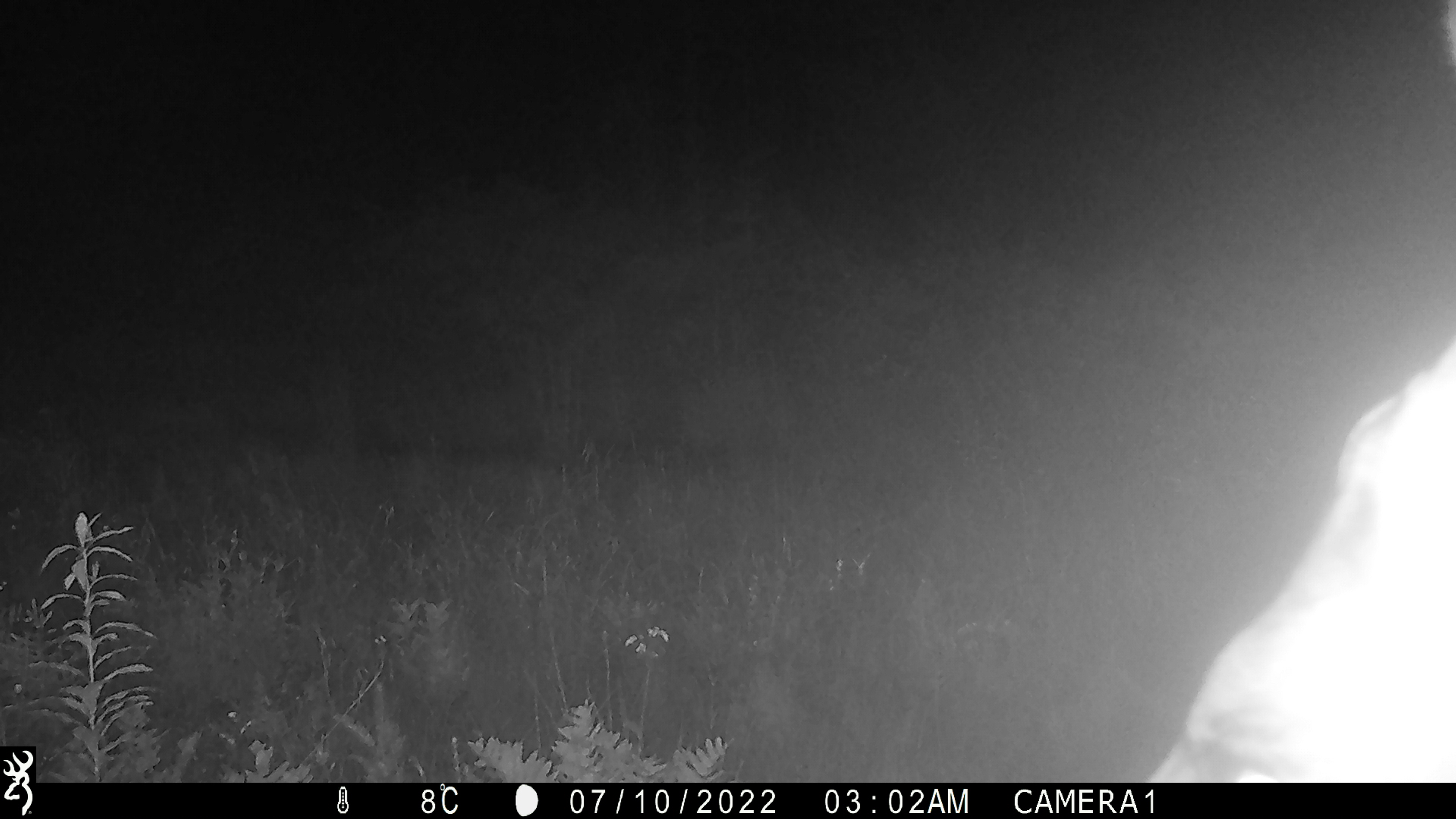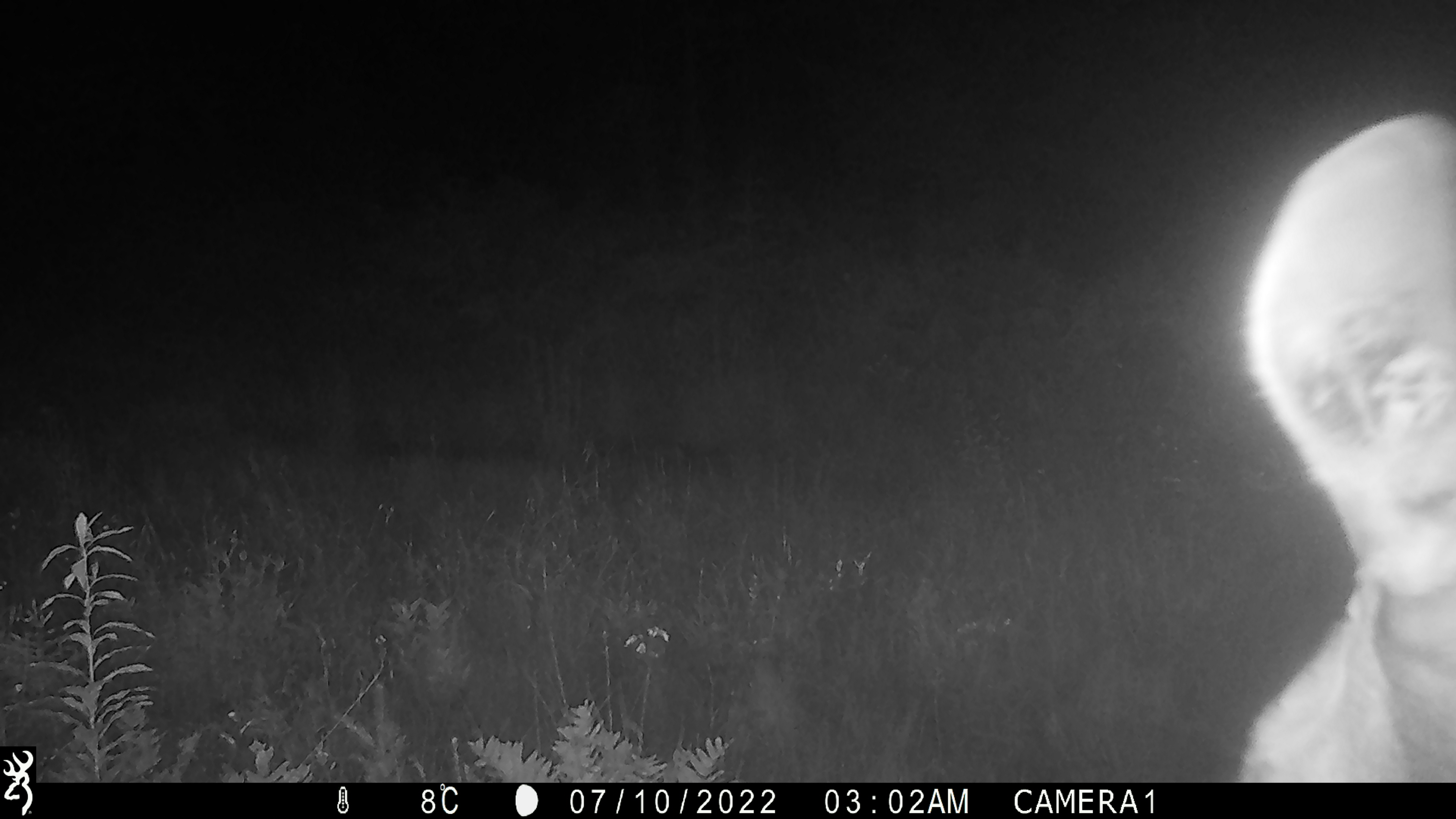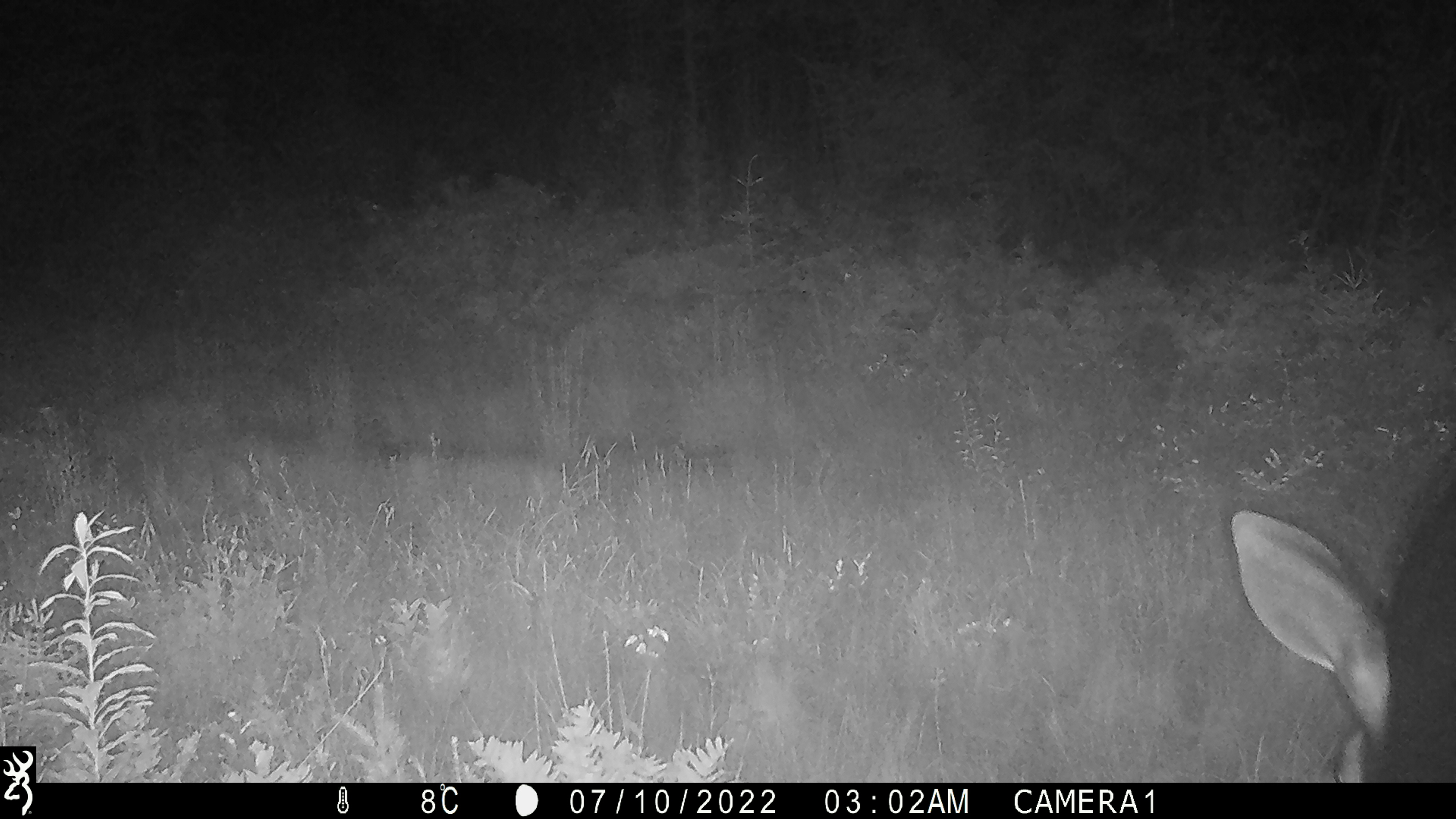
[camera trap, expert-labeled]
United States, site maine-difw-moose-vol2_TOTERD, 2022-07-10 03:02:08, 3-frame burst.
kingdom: Animalia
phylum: Chordata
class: Mammalia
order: Artiodactyla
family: Cervidae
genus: Alces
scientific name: Alces alces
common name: moose